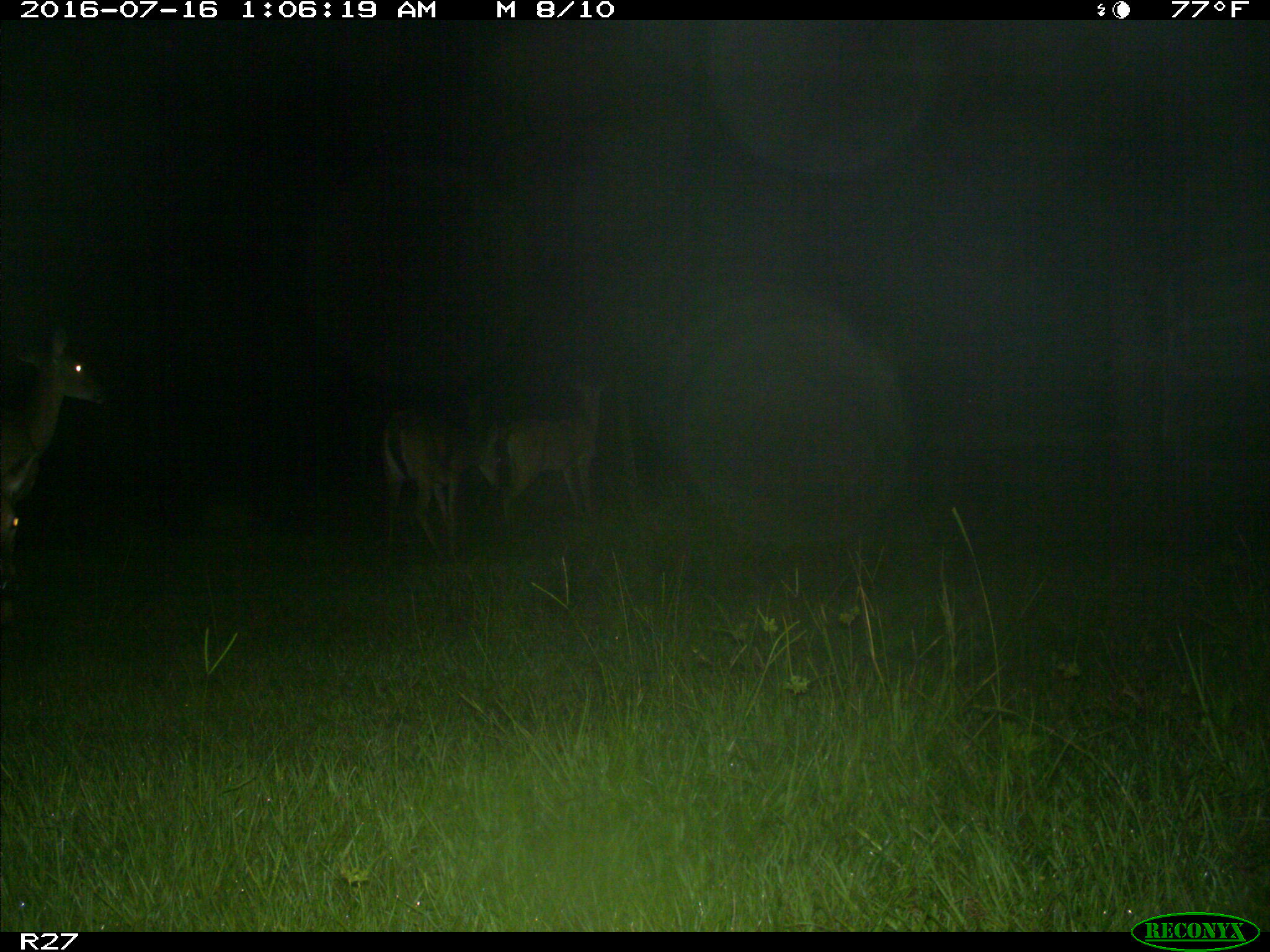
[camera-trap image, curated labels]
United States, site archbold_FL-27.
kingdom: Animalia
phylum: Chordata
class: Mammalia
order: Artiodactyla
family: Cervidae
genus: Odocoileus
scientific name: Odocoileus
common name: deer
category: unidentified deer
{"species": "unidentified deer (deer) (Odocoileus)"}